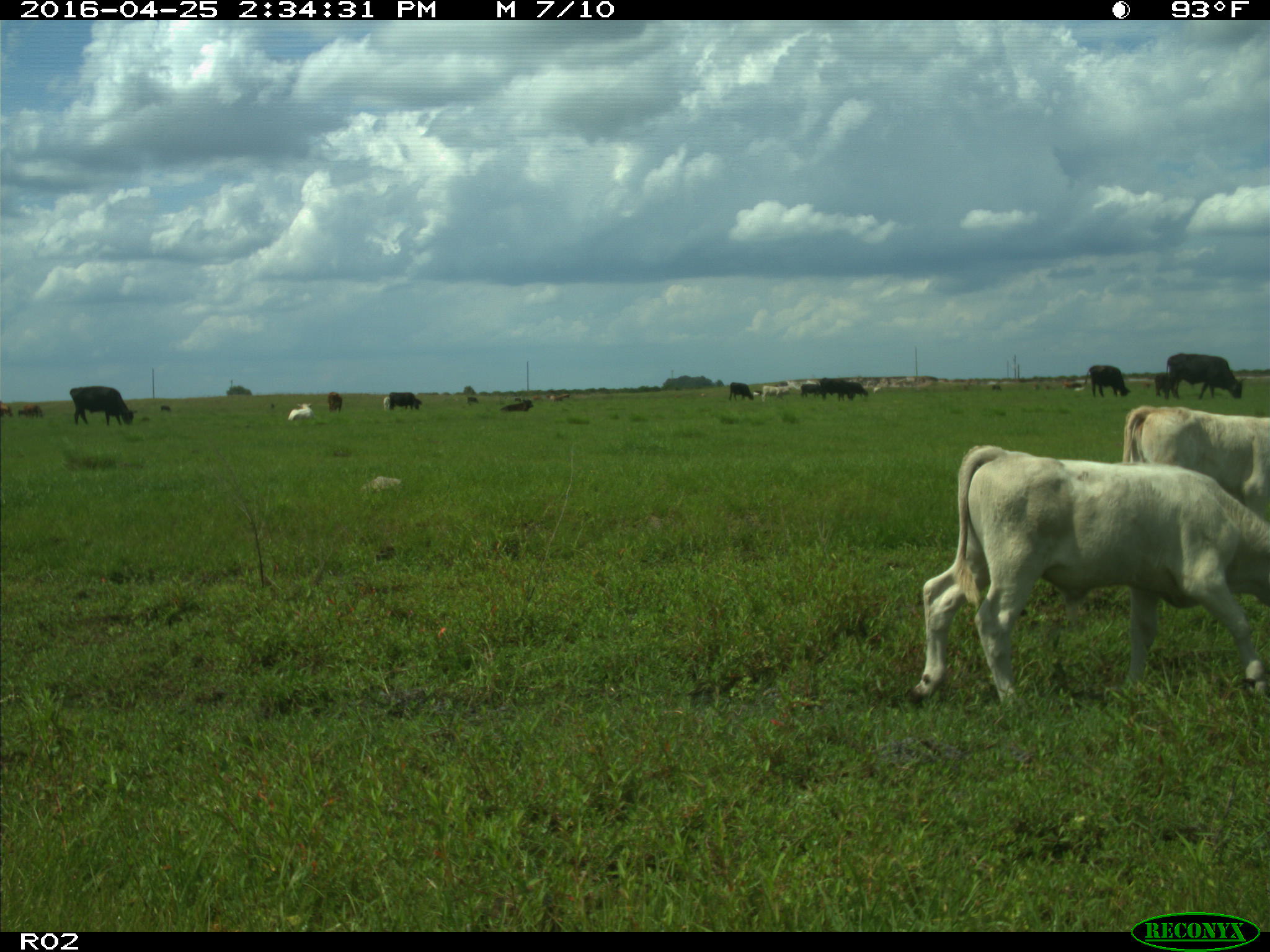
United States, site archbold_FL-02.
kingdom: Animalia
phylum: Chordata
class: Mammalia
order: Artiodactyla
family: Bovidae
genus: Bos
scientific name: Bos taurus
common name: domestic cow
Bos taurus (domestic cow).